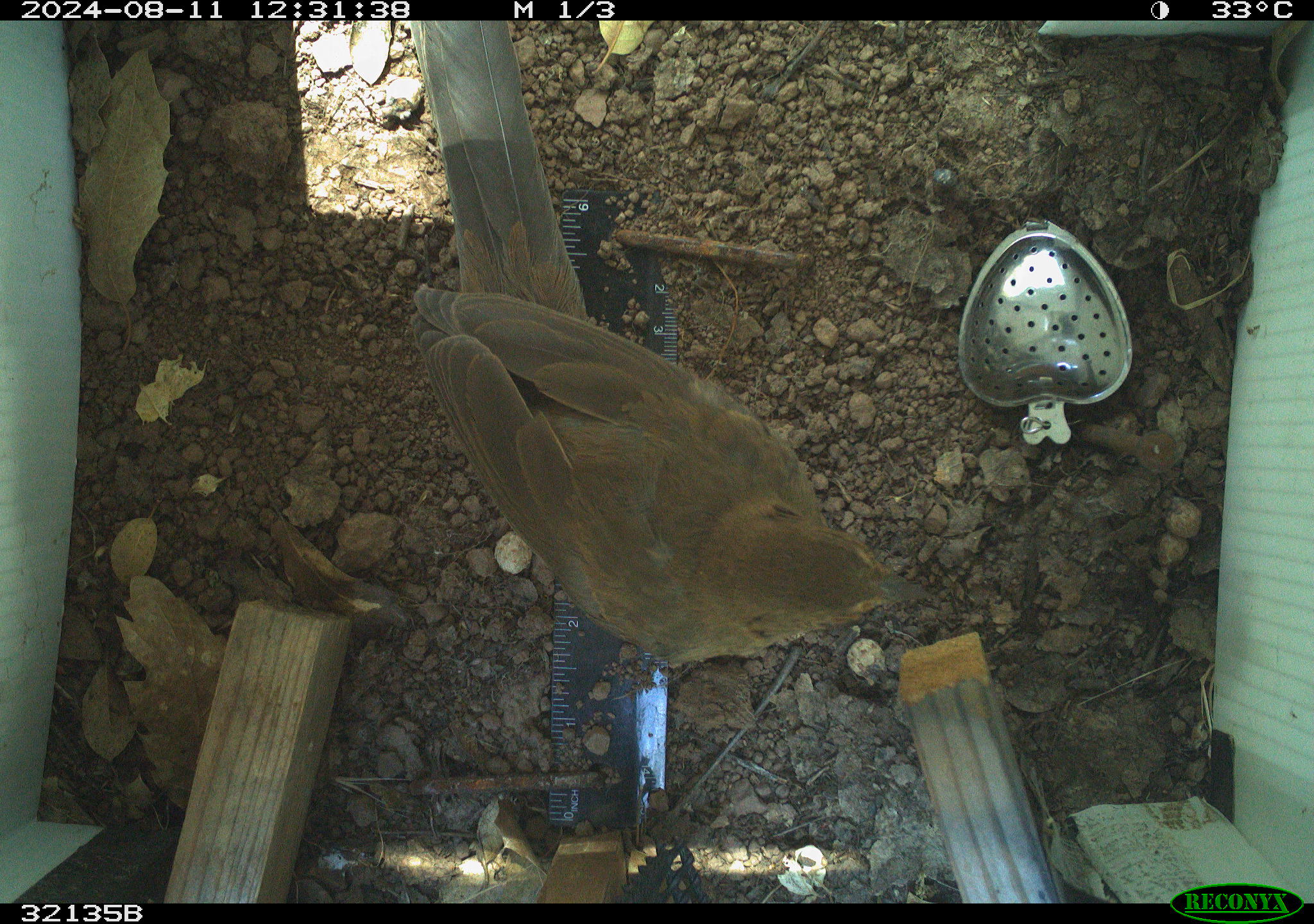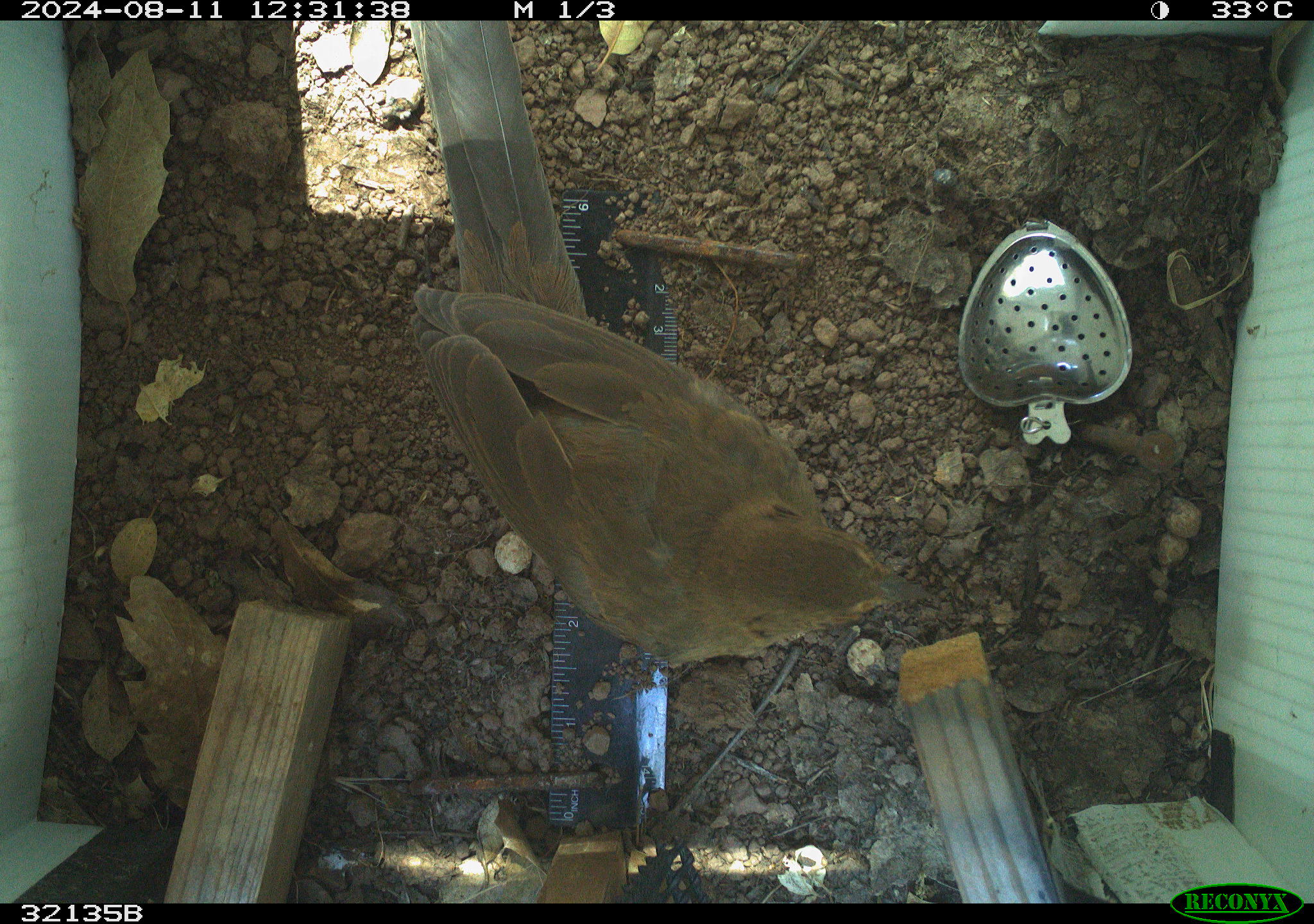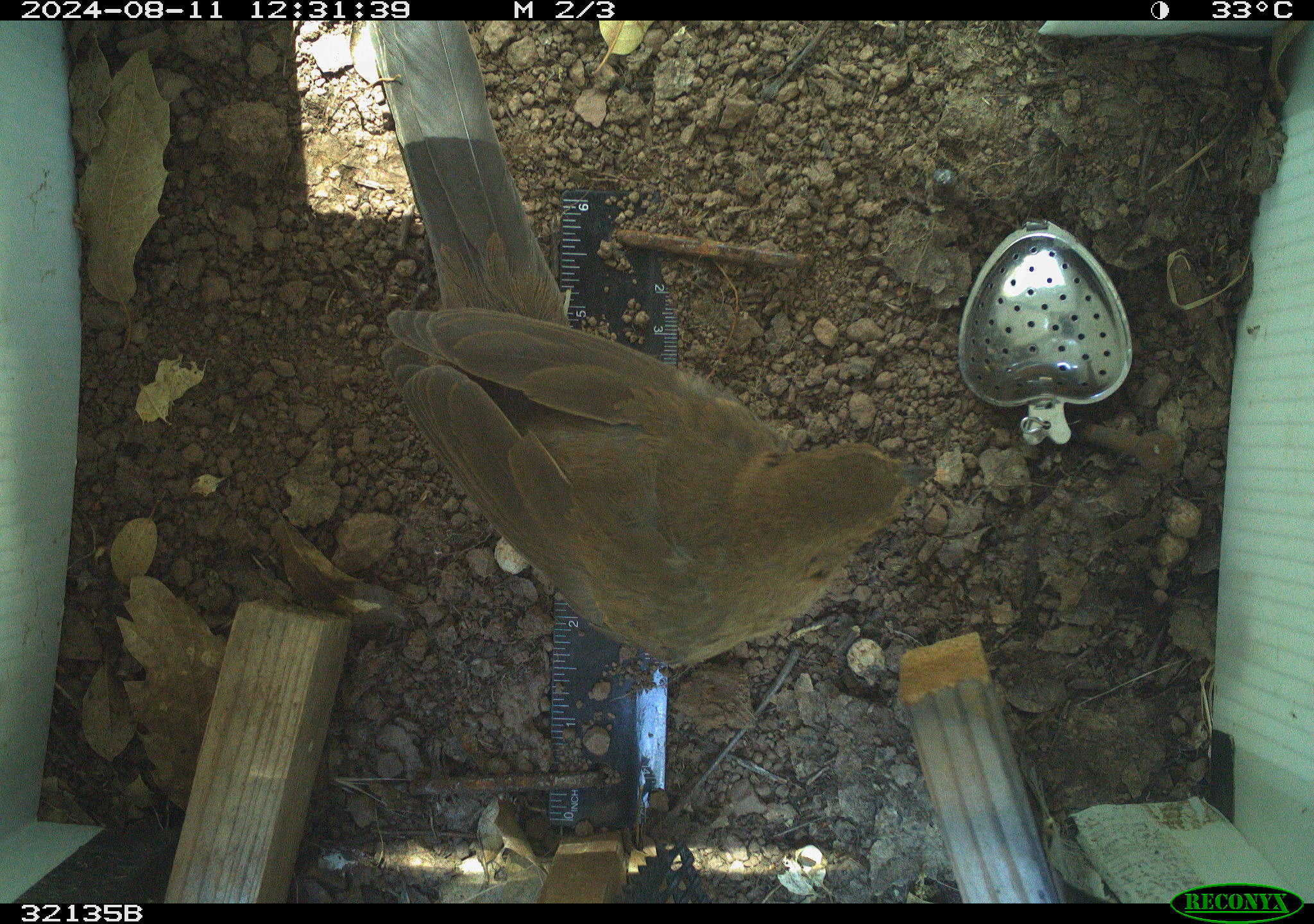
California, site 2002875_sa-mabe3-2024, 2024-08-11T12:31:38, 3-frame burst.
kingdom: Animalia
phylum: Chordata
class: Aves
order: Passeriformes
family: Passerellidae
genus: Melozone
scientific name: Melozone crissalis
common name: california towhee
California towhee (Melozone crissalis).